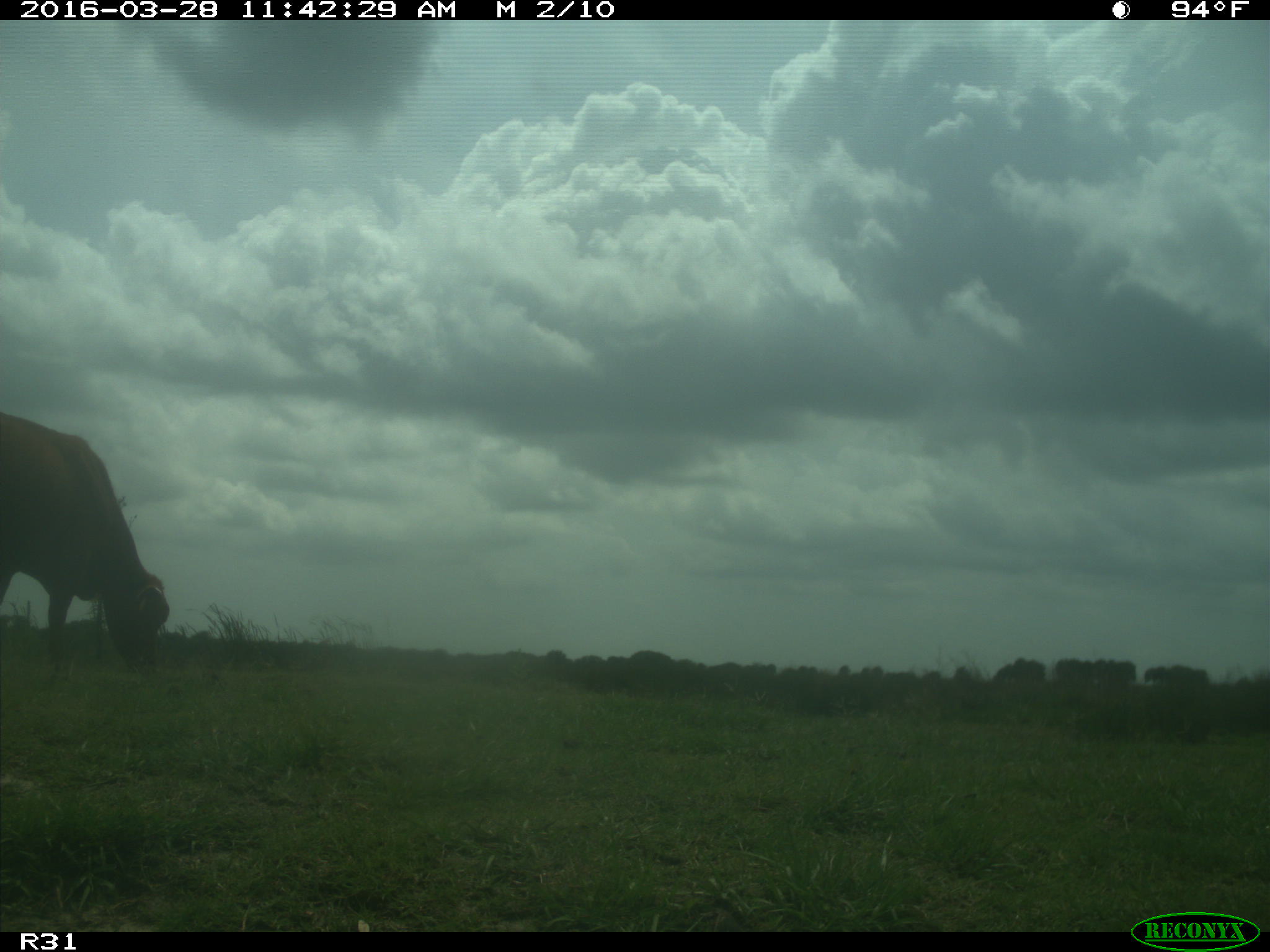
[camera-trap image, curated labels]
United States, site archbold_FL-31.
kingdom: Animalia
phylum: Chordata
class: Mammalia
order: Artiodactyla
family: Bovidae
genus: Bos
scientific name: Bos taurus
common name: domestic cow